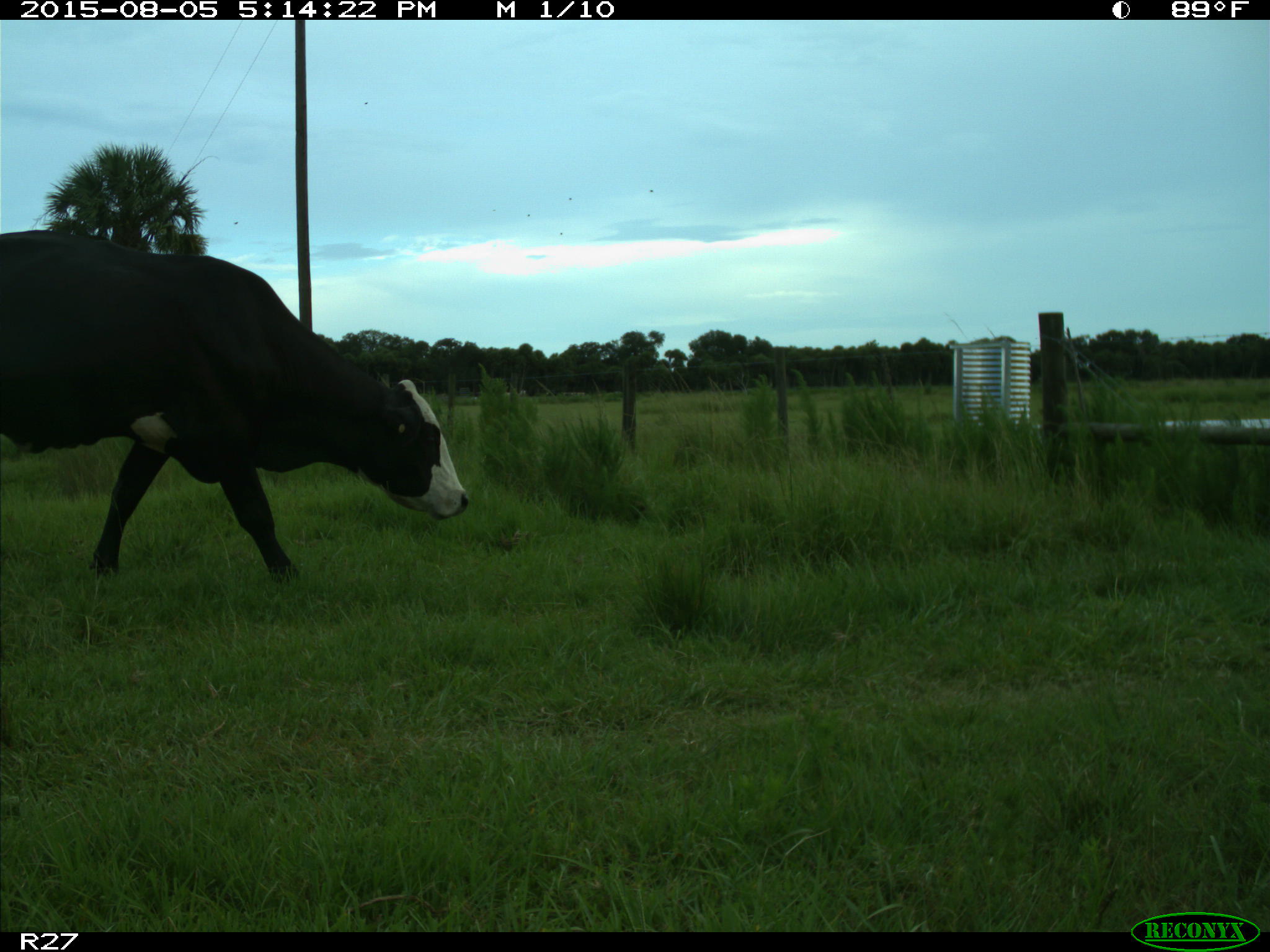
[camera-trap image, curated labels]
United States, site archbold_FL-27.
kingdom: Animalia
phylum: Chordata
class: Mammalia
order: Artiodactyla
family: Bovidae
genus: Bos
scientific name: Bos taurus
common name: domestic cow